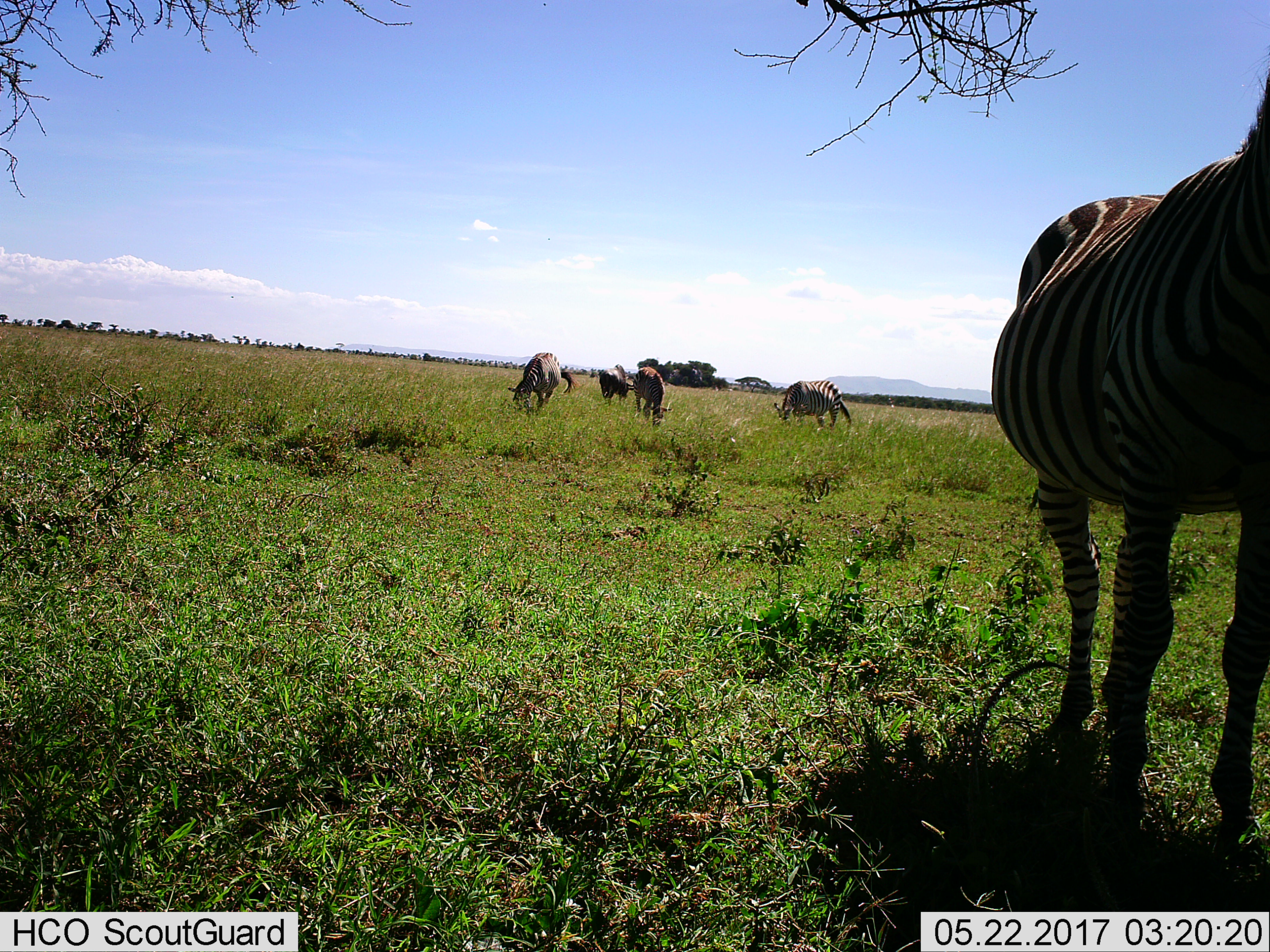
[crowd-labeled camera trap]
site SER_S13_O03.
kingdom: Animalia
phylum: Chordata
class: Mammalia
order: Perissodactyla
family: Equidae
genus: Equus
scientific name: Equus quagga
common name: plains zebra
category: zebraplains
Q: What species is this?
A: Zebraplains (plains zebra) (Equus quagga).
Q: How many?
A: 5.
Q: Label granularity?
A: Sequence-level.